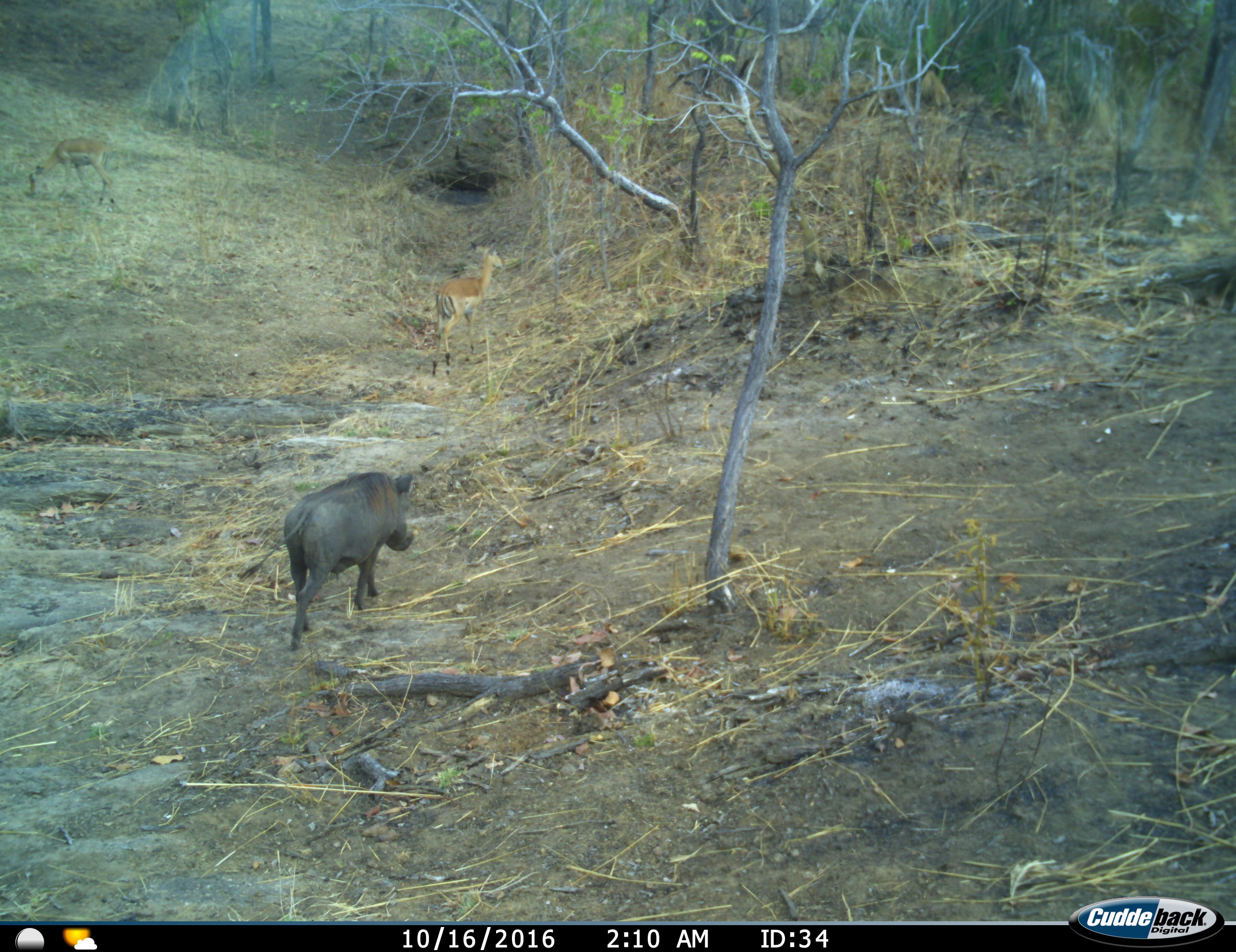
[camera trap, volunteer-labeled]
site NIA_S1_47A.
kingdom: Animalia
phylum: Chordata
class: Mammalia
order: Artiodactyla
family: Bovidae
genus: Aepyceros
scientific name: Aepyceros melampus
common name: impala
Impala (Aepyceros melampus), count 2. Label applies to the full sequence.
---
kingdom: Animalia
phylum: Chordata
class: Mammalia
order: Artiodactyla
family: Suidae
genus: Phacochoerus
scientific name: Phacochoerus africanus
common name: warthog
Warthog (Phacochoerus africanus), count 1. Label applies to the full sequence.